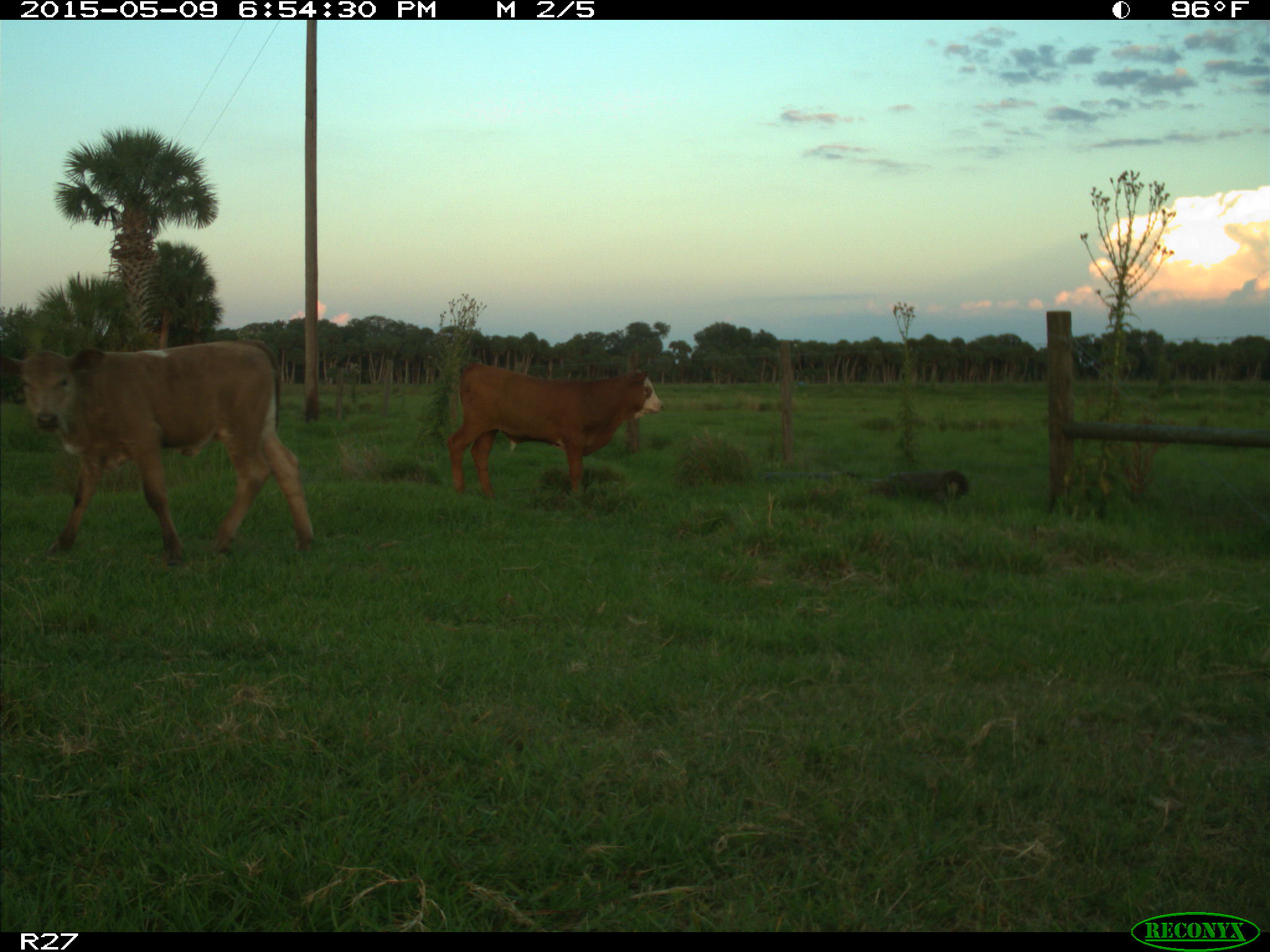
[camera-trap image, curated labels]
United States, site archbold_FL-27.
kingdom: Animalia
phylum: Chordata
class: Mammalia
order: Artiodactyla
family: Bovidae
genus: Bos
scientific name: Bos taurus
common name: domestic cow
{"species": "Bos taurus (domestic cow)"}